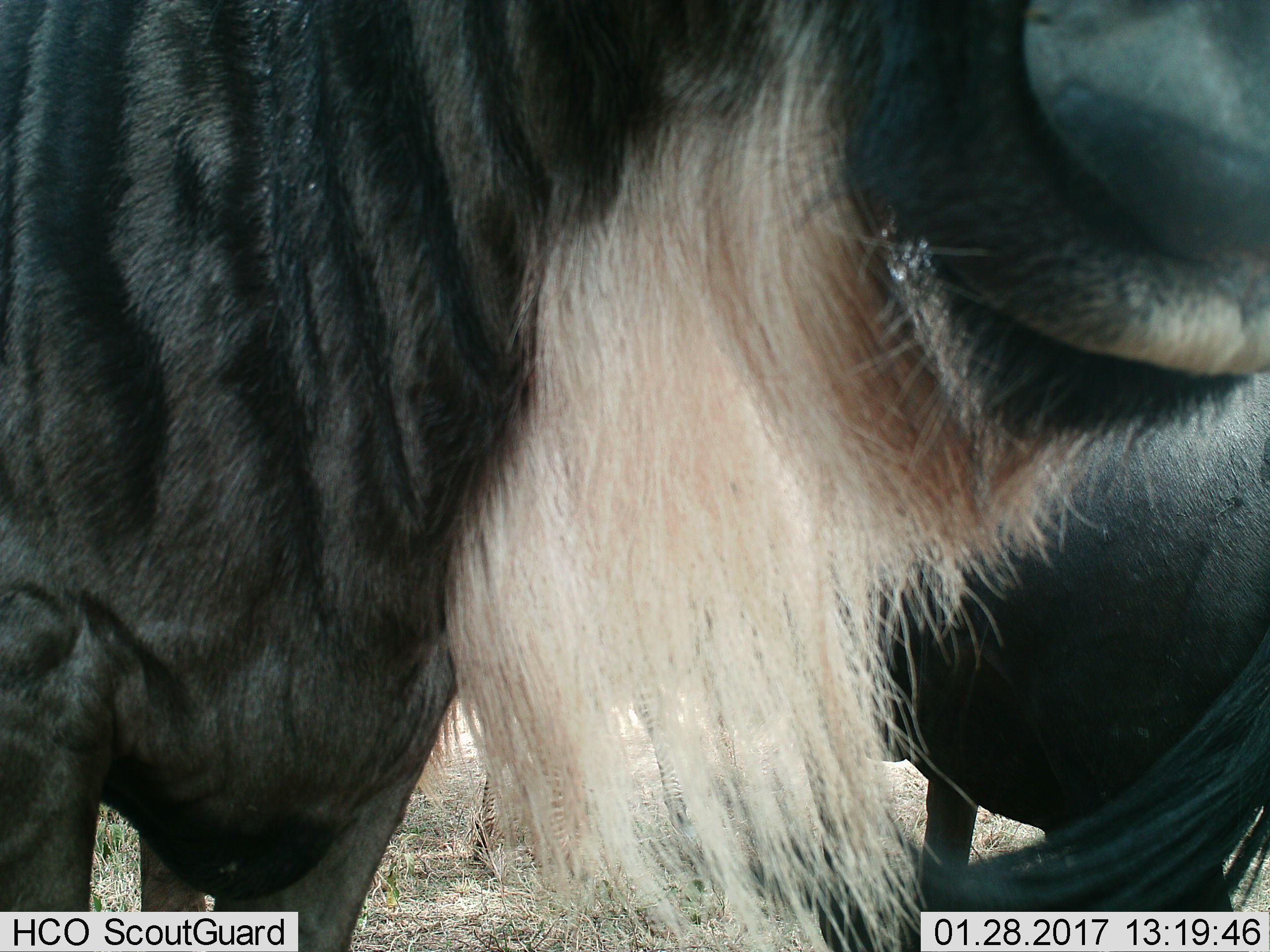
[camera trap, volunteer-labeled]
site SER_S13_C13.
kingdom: Animalia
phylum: Chordata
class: Mammalia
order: Artiodactyla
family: Bovidae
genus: Connochaetes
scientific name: Connochaetes taurinus taurinus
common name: blue wildebeest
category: wildebeestblue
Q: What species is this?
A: Wildebeestblue (blue wildebeest) (Connochaetes taurinus taurinus).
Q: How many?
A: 2.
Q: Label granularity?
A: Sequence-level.